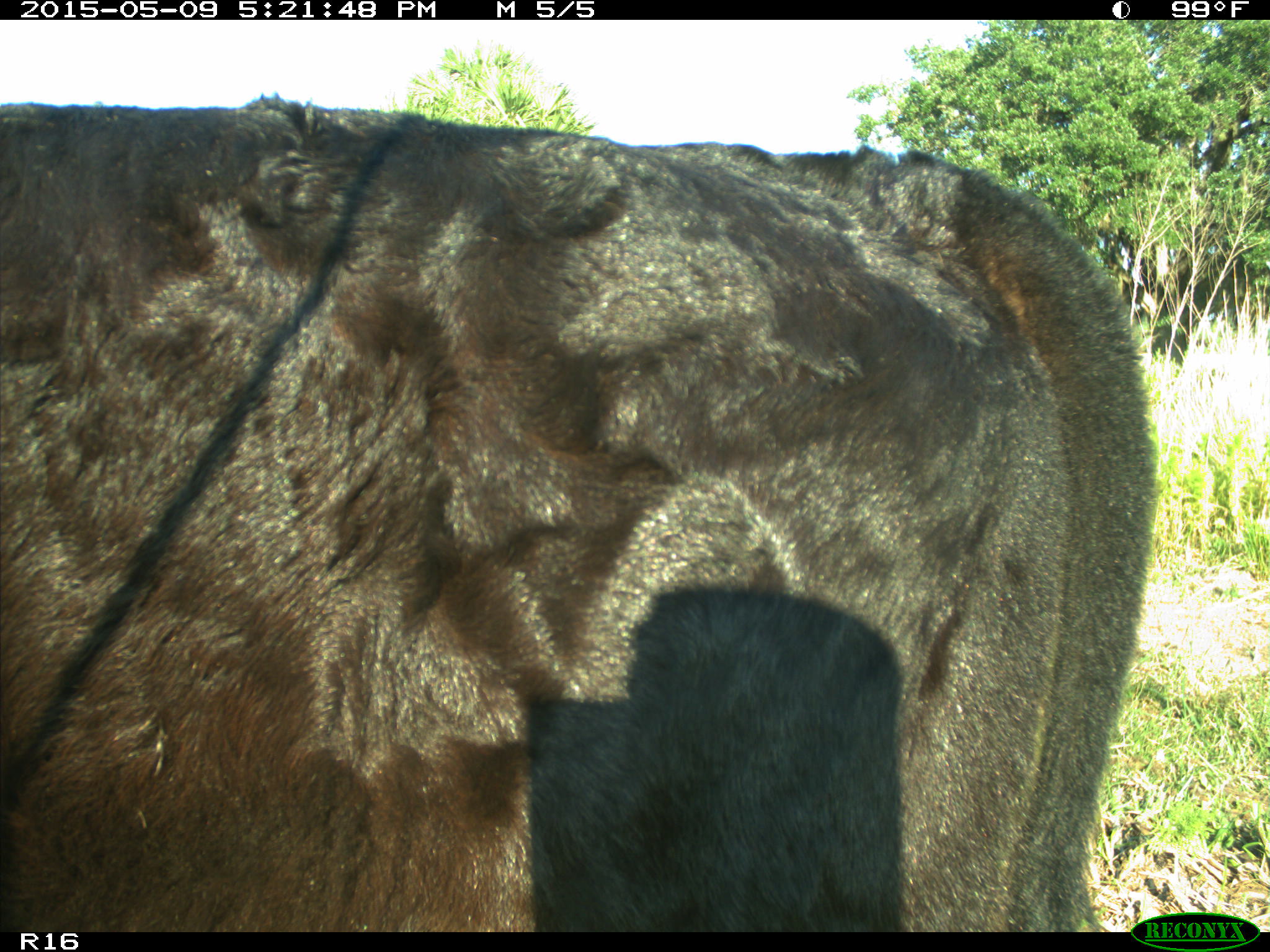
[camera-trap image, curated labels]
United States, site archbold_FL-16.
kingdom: Animalia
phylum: Chordata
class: Mammalia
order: Artiodactyla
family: Suidae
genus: Sus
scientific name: Sus scrofa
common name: wild boar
Sus scrofa (wild boar).